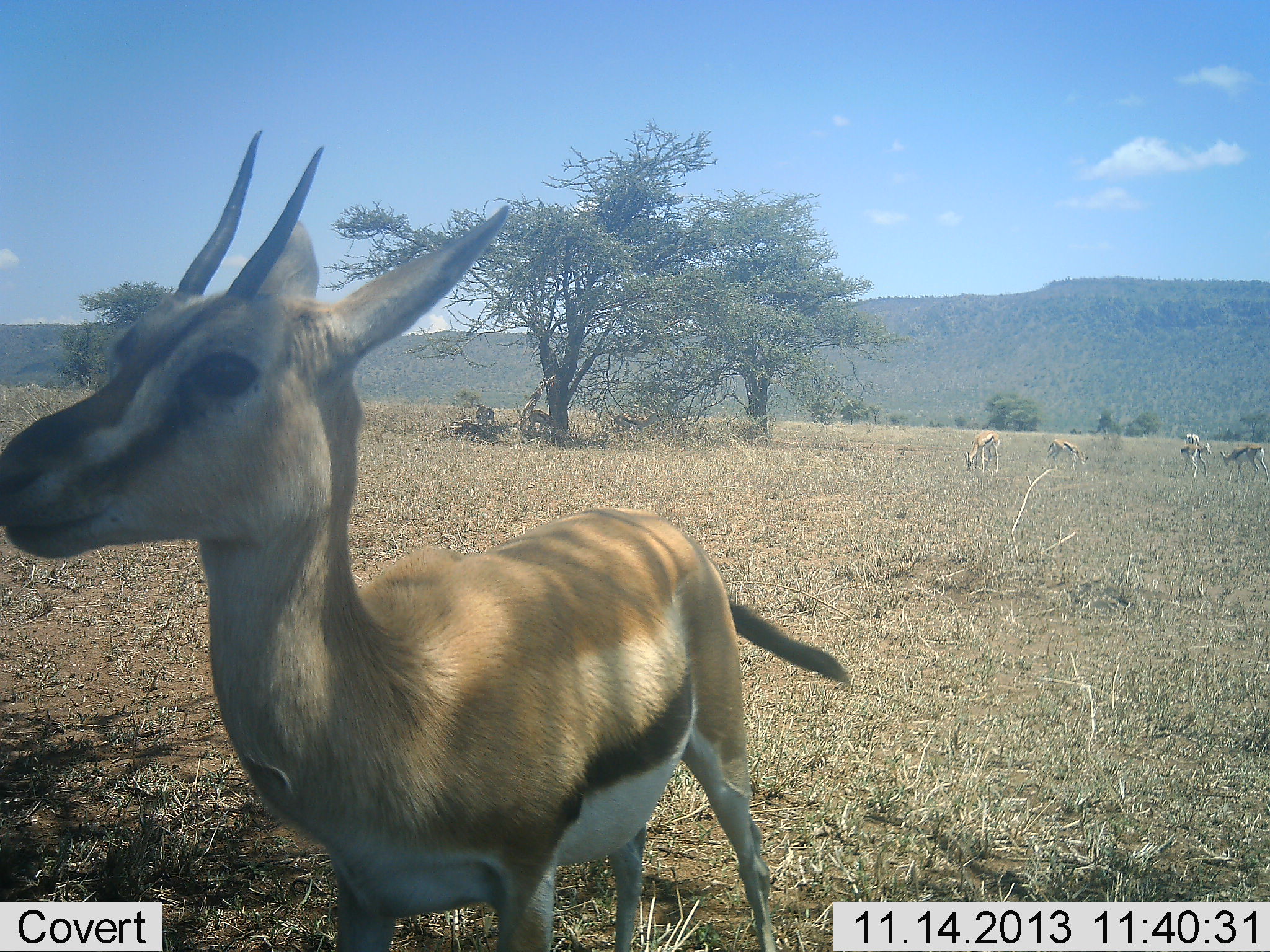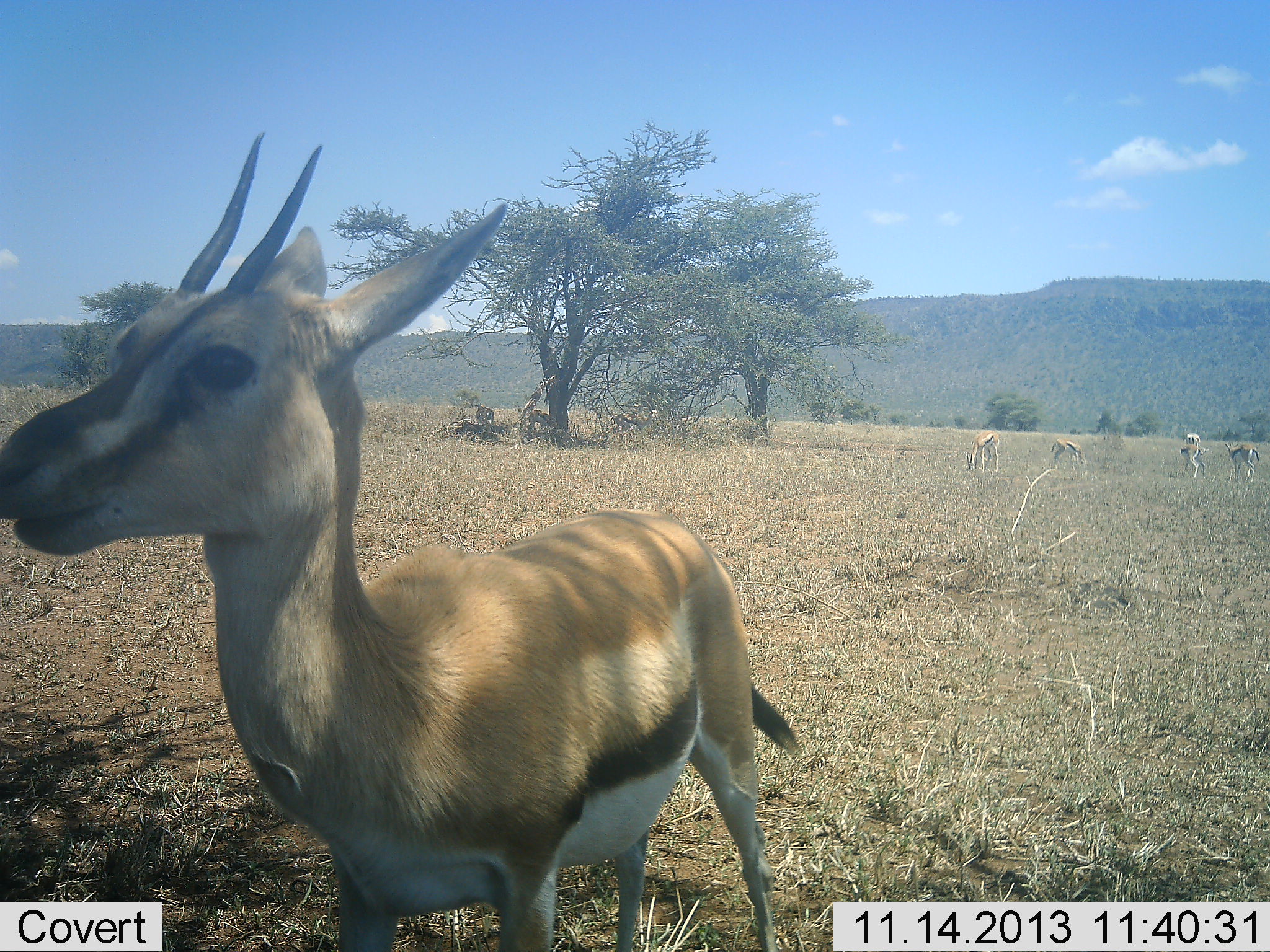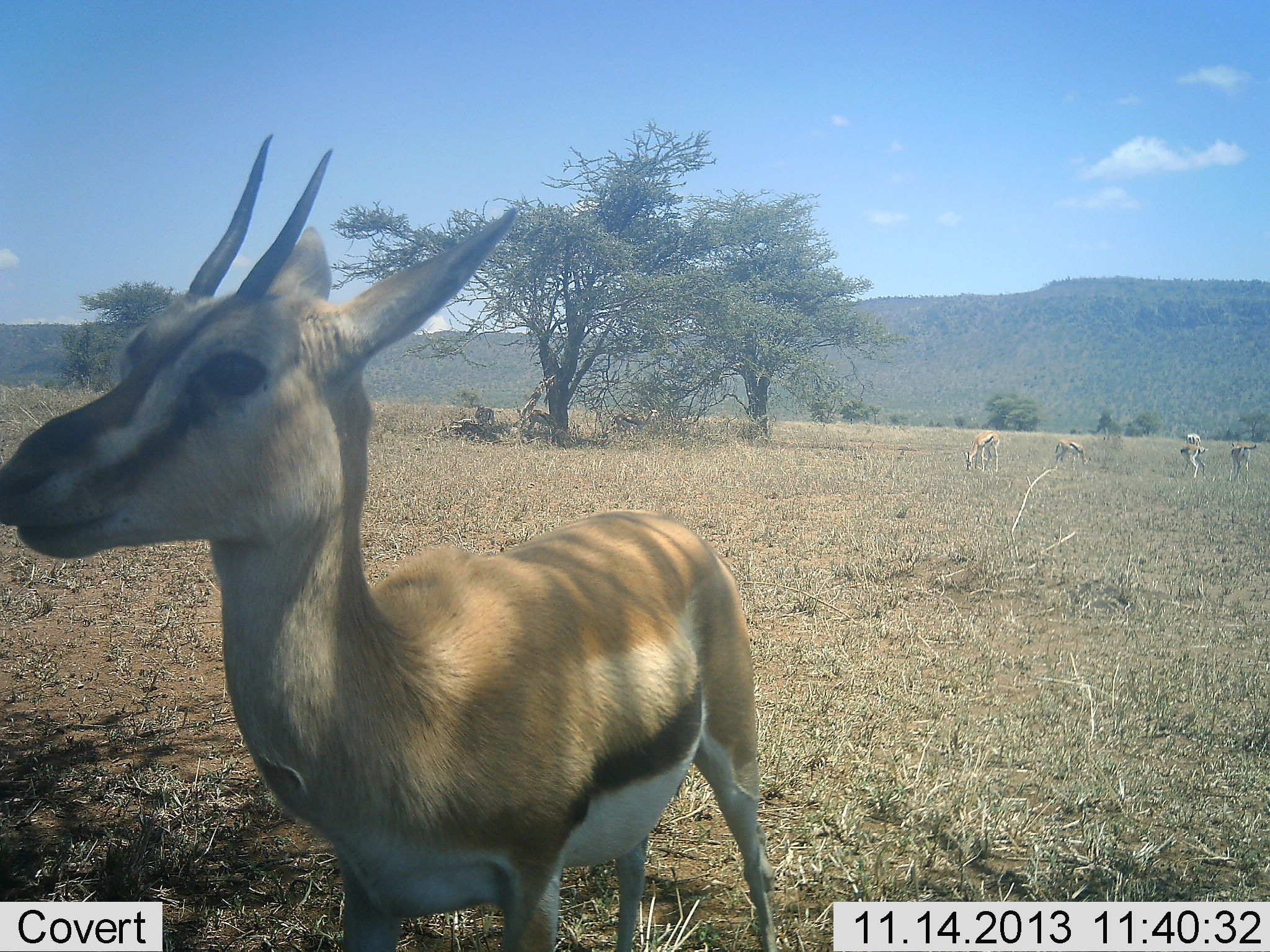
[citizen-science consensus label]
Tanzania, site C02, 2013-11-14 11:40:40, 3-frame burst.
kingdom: Animalia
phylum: Chordata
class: Mammalia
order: Artiodactyla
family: Bovidae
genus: Eudorcas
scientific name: Eudorcas thomsonii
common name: thomson's gazelle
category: gazellethomsons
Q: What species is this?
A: Gazellethomsons (thomson's gazelle) (Eudorcas thomsonii).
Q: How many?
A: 5.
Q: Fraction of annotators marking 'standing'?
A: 100%.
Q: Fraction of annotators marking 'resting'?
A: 0%.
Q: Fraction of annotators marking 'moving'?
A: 20%.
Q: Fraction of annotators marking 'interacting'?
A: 10%.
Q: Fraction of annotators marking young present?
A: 0%.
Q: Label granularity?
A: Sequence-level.